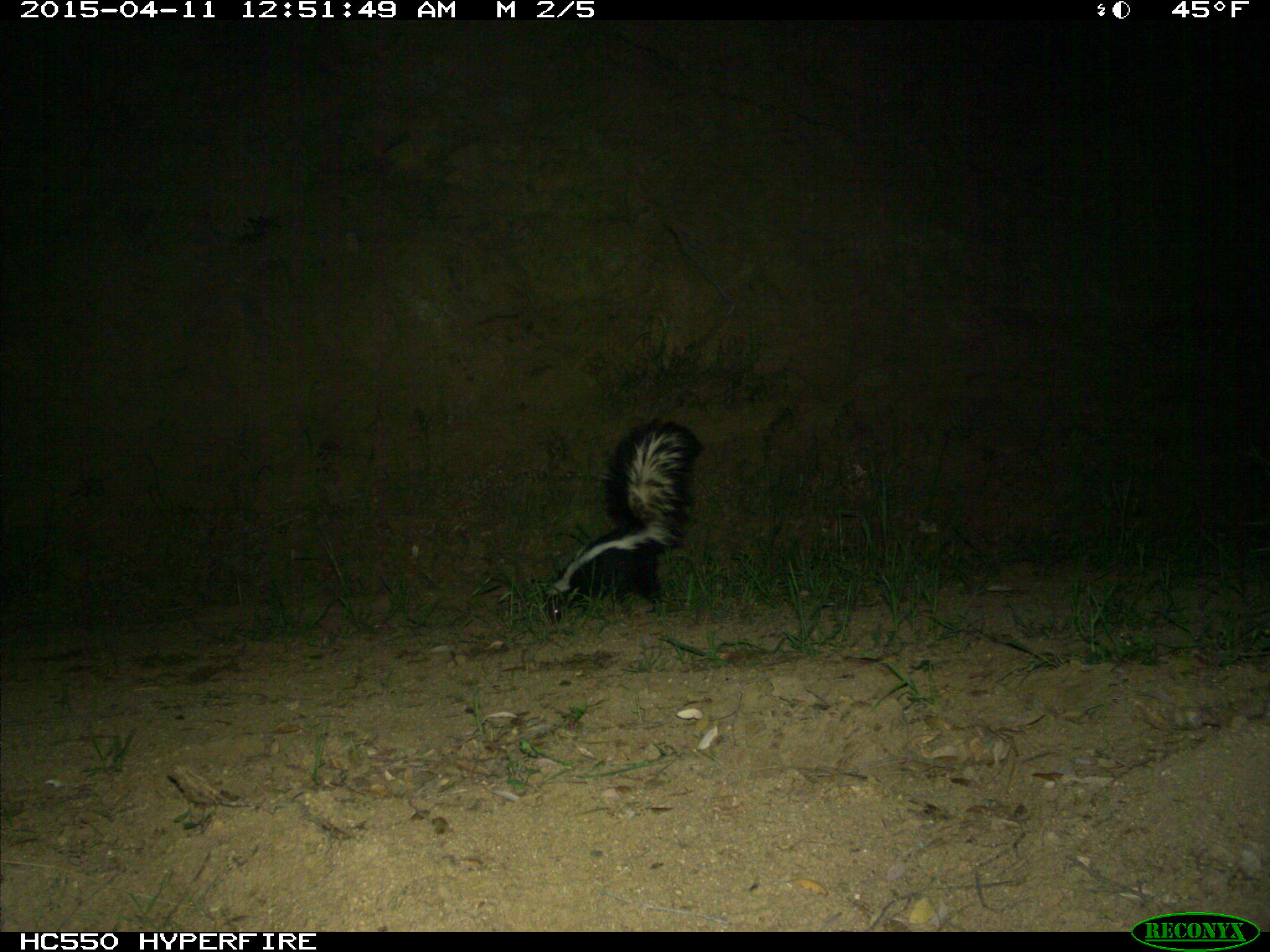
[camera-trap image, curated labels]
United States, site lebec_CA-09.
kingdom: Animalia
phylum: Chordata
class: Mammalia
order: Carnivora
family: Mephitidae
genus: Mephitis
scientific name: Mephitis mephitis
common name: striped skunk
Mephitis mephitis (striped skunk).